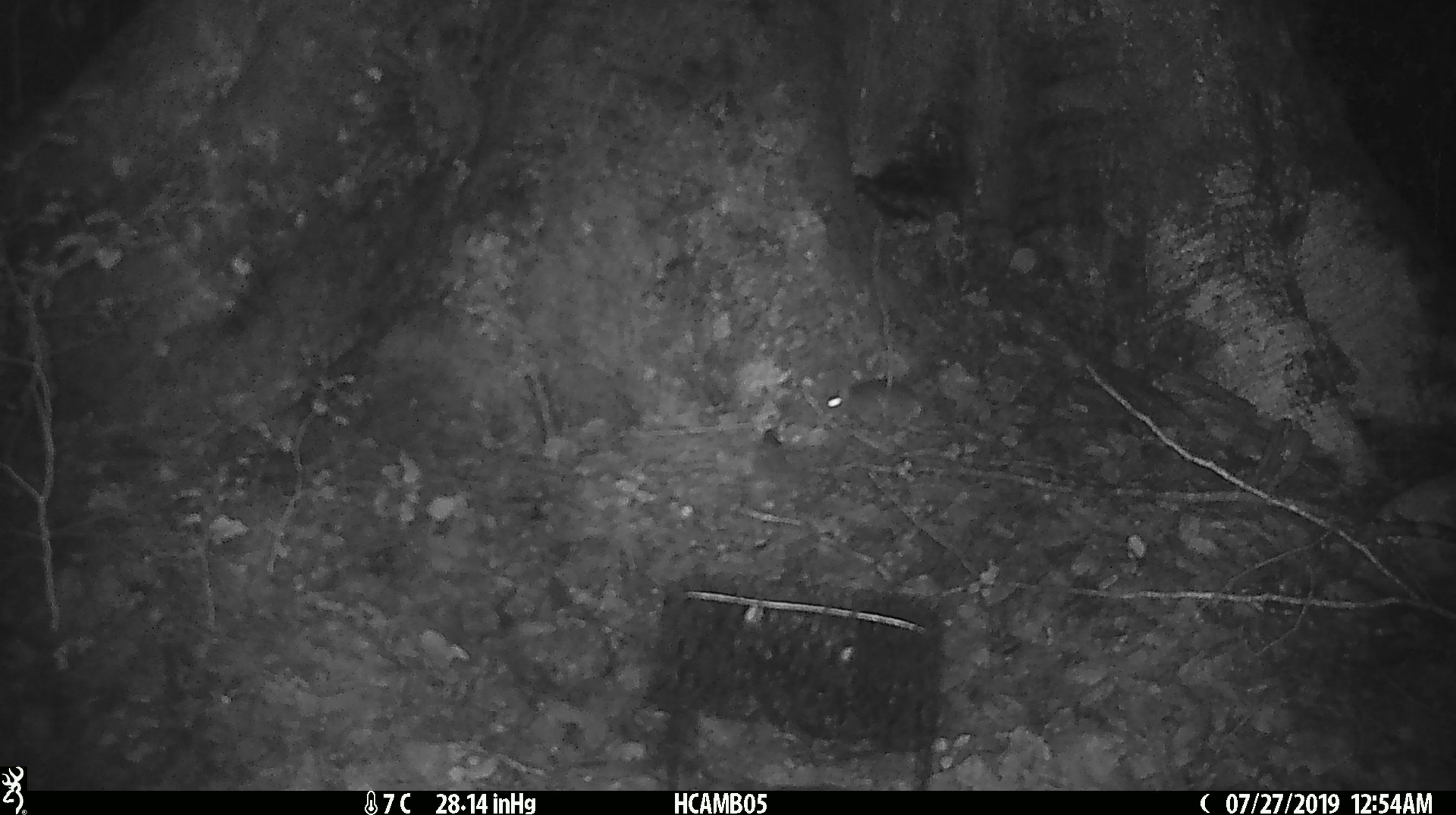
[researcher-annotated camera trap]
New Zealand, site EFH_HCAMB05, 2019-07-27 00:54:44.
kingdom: Animalia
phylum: Chordata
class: Mammalia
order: Rodentia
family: Muridae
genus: Mus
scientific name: Mus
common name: mouse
Mouse (Mus).